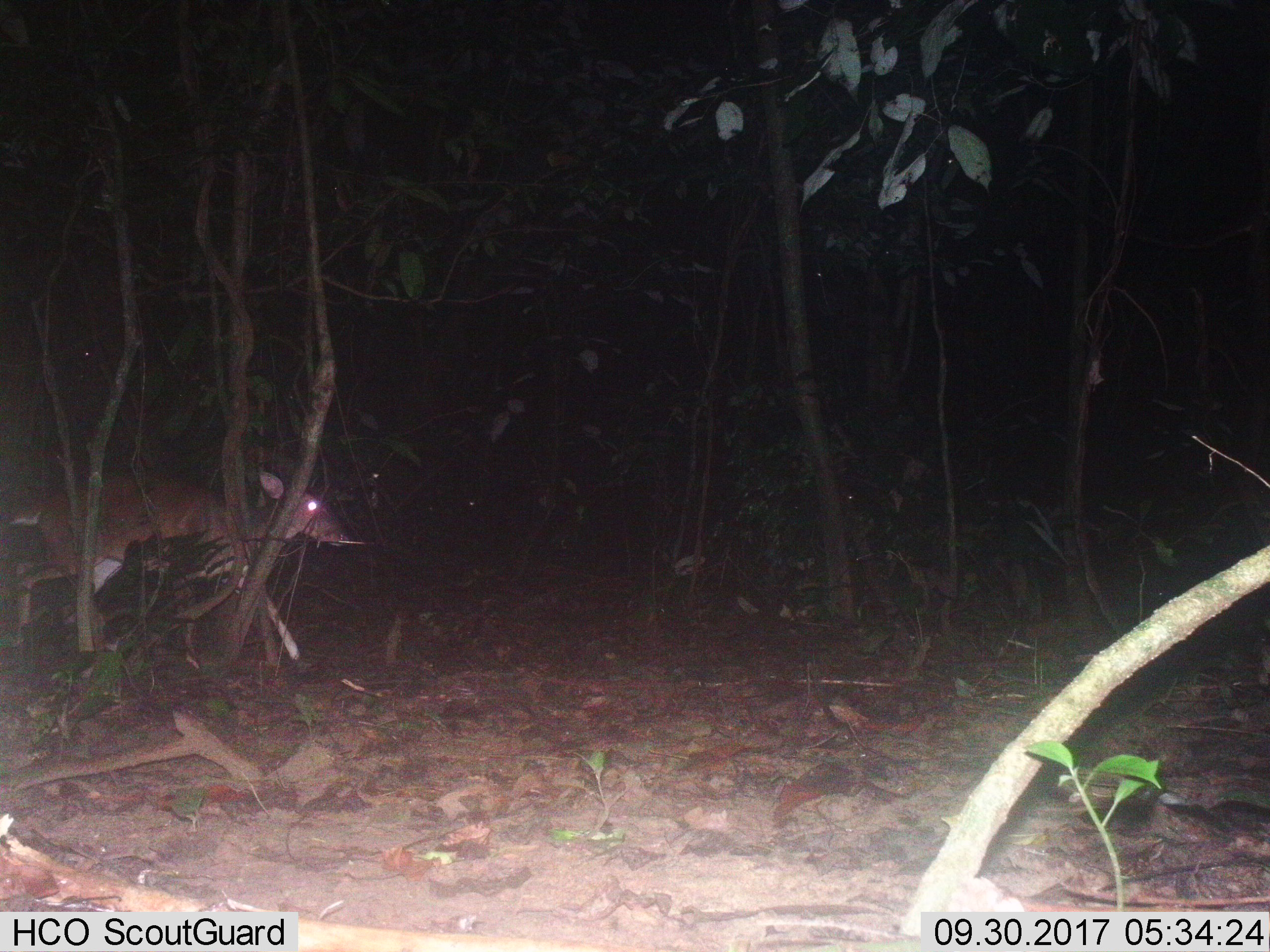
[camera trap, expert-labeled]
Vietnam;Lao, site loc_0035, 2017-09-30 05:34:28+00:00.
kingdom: Animalia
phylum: Chordata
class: Mammalia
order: Artiodactyla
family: Cervidae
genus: Muntiacus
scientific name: Muntiacus vuquangensis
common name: large-antlered muntjac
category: large antlered muntjac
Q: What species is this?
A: Large antlered muntjac (large-antlered muntjac) (Muntiacus vuquangensis).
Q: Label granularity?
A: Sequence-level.